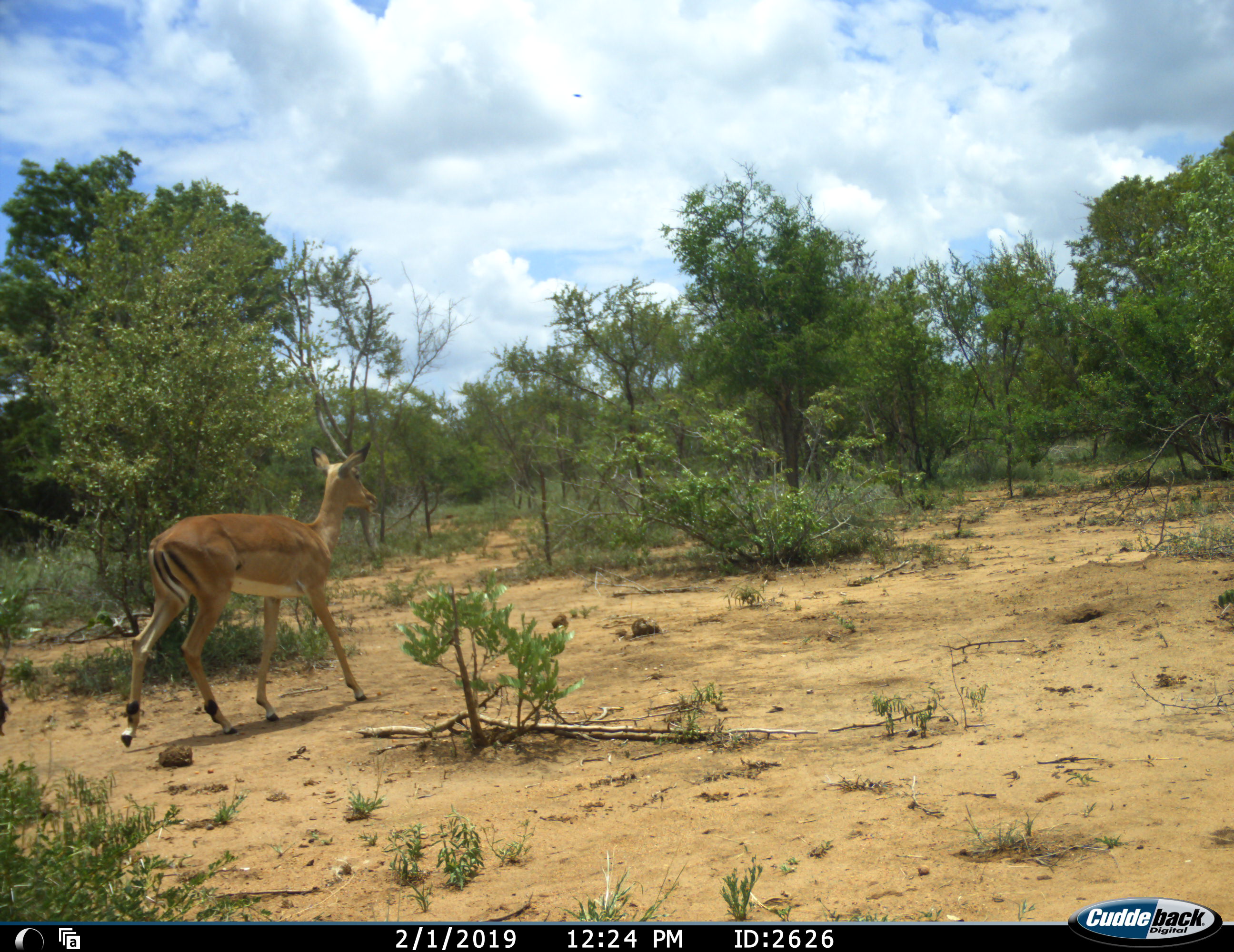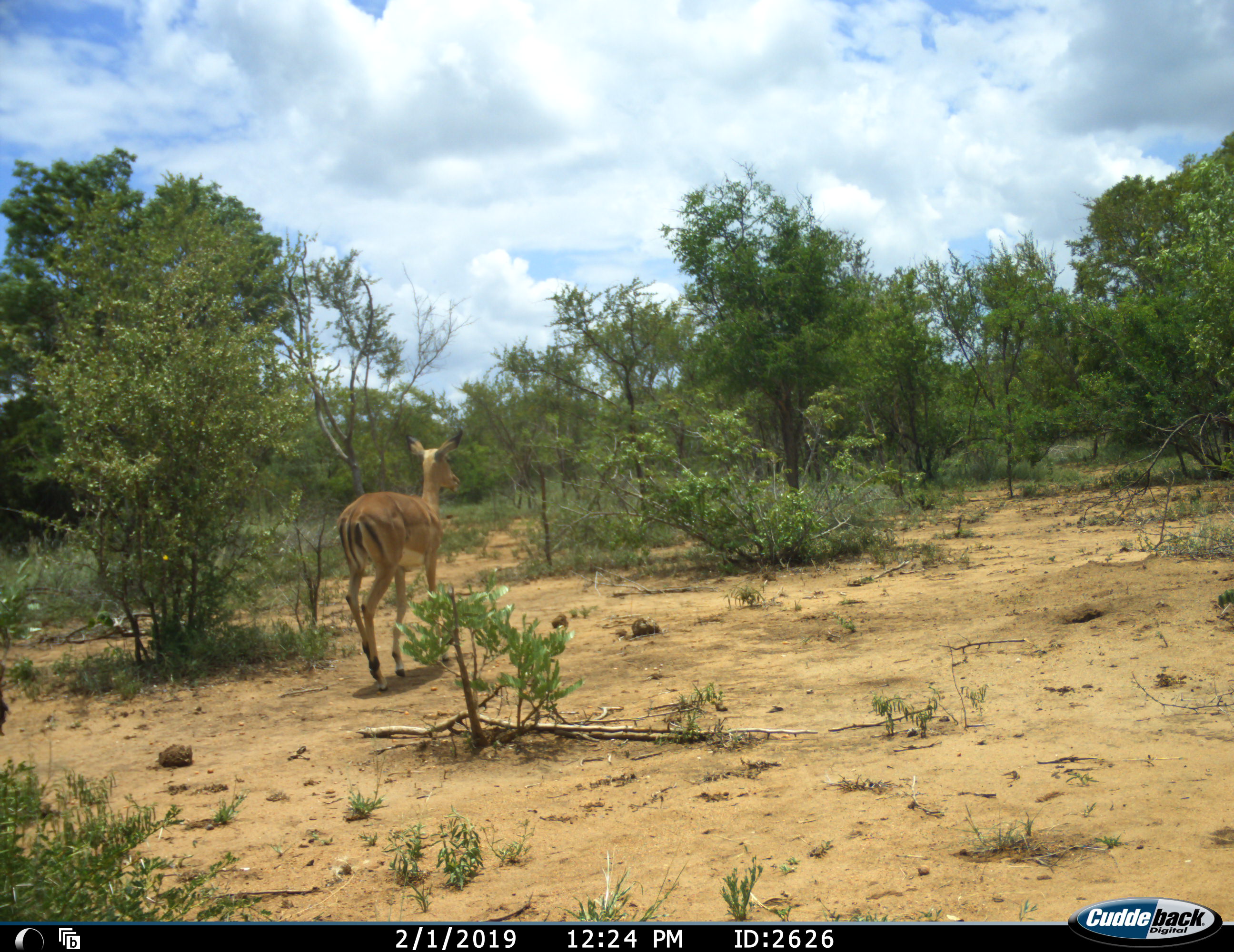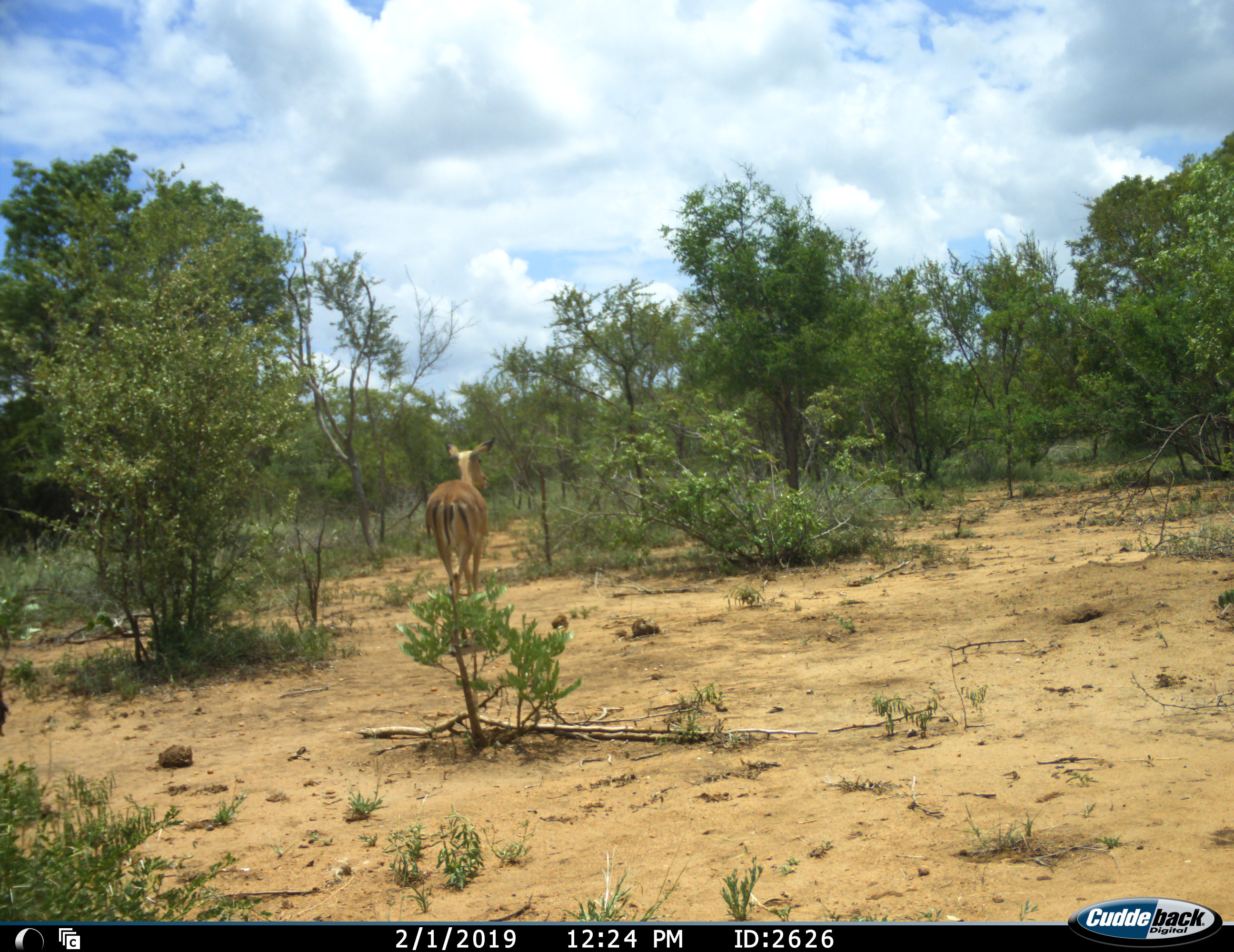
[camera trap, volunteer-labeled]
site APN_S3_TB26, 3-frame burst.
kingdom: Animalia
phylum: Chordata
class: Mammalia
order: Artiodactyla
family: Bovidae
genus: Aepyceros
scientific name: Aepyceros melampus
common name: impala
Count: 1.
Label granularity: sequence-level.